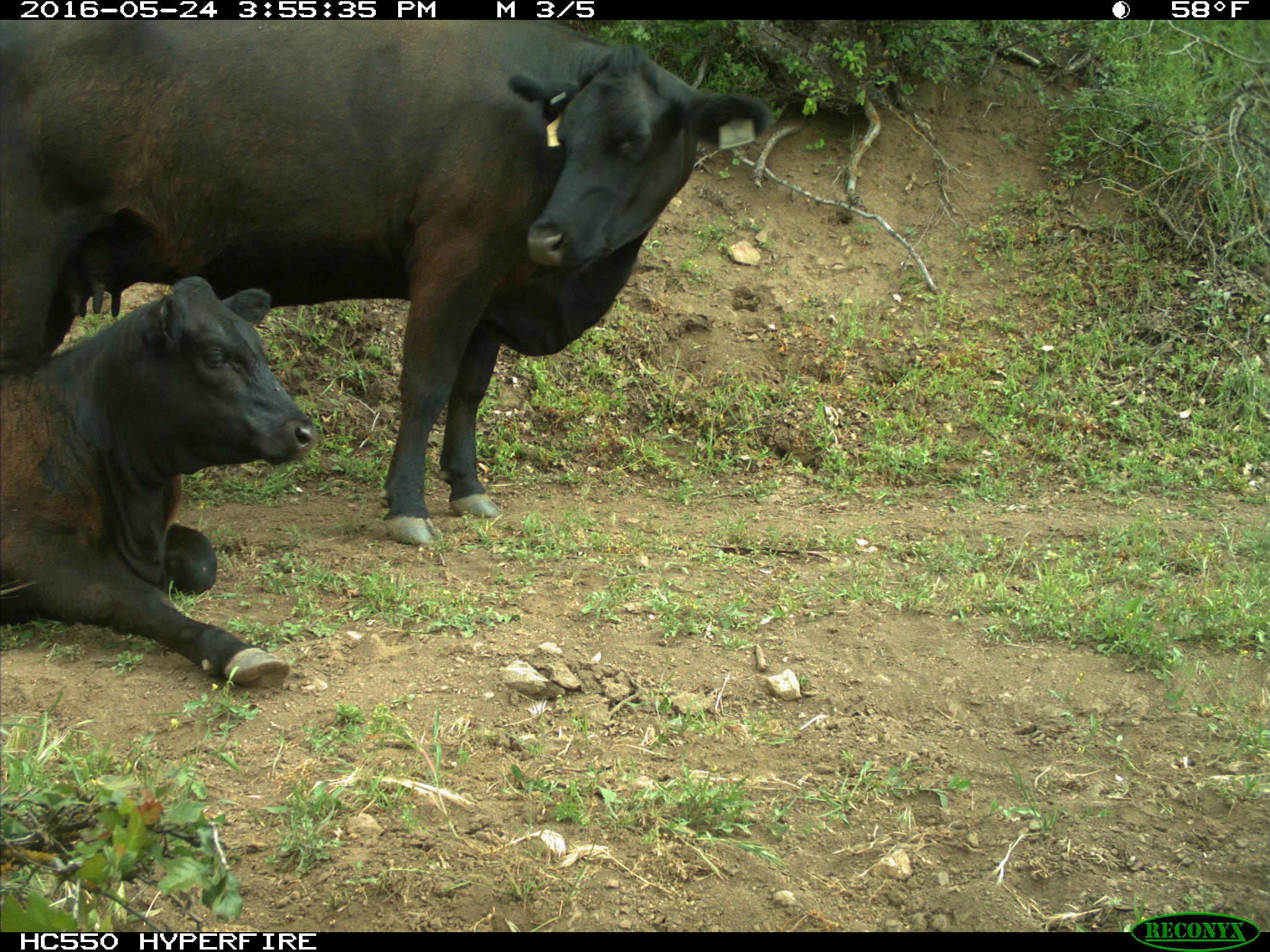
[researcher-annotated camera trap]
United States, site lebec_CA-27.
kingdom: Animalia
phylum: Chordata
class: Mammalia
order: Artiodactyla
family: Bovidae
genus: Bos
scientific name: Bos taurus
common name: domestic cow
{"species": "Bos taurus (domestic cow)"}